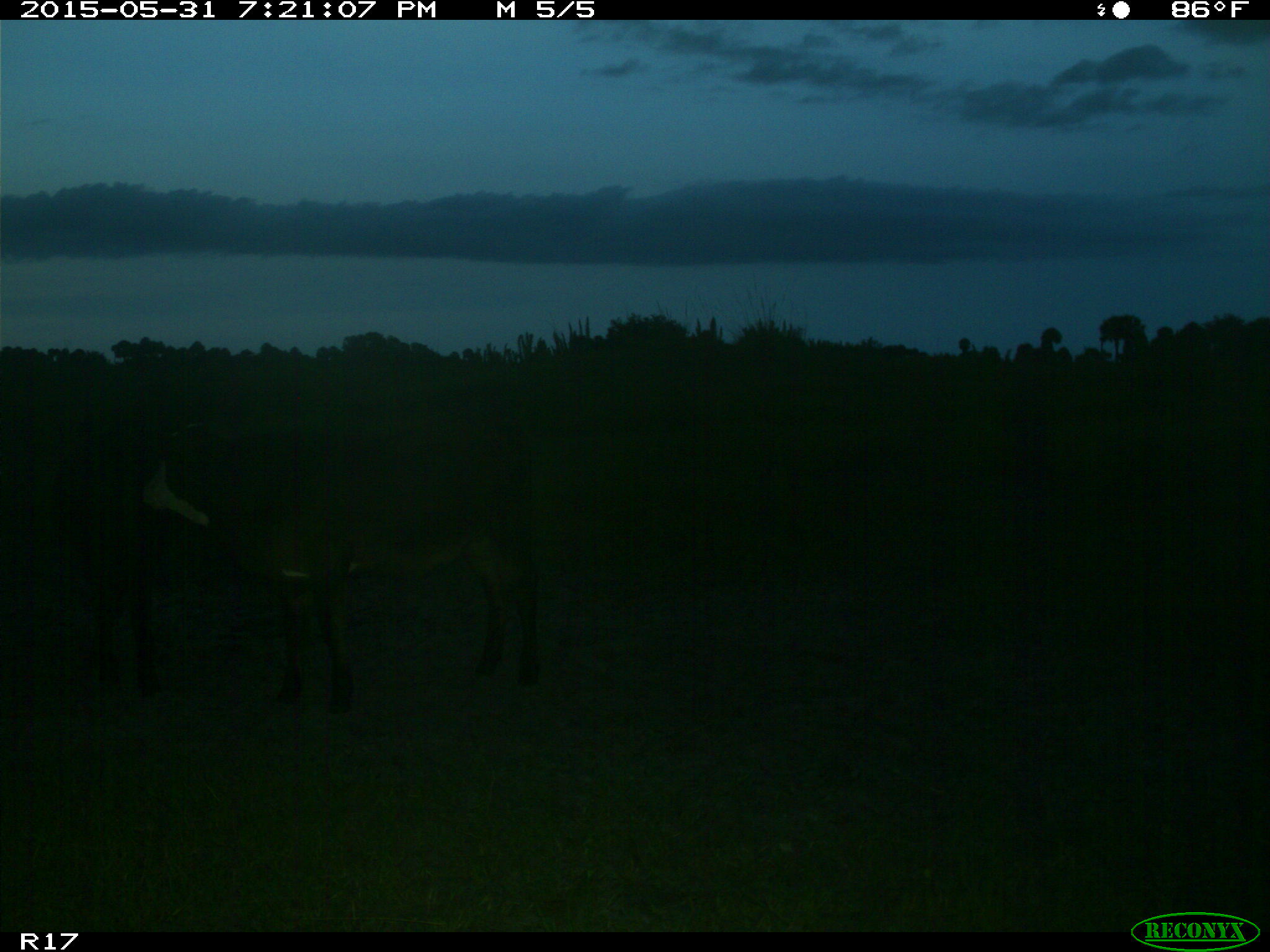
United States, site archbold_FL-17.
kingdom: Animalia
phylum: Chordata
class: Mammalia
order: Artiodactyla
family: Bovidae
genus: Bos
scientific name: Bos taurus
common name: domestic cow